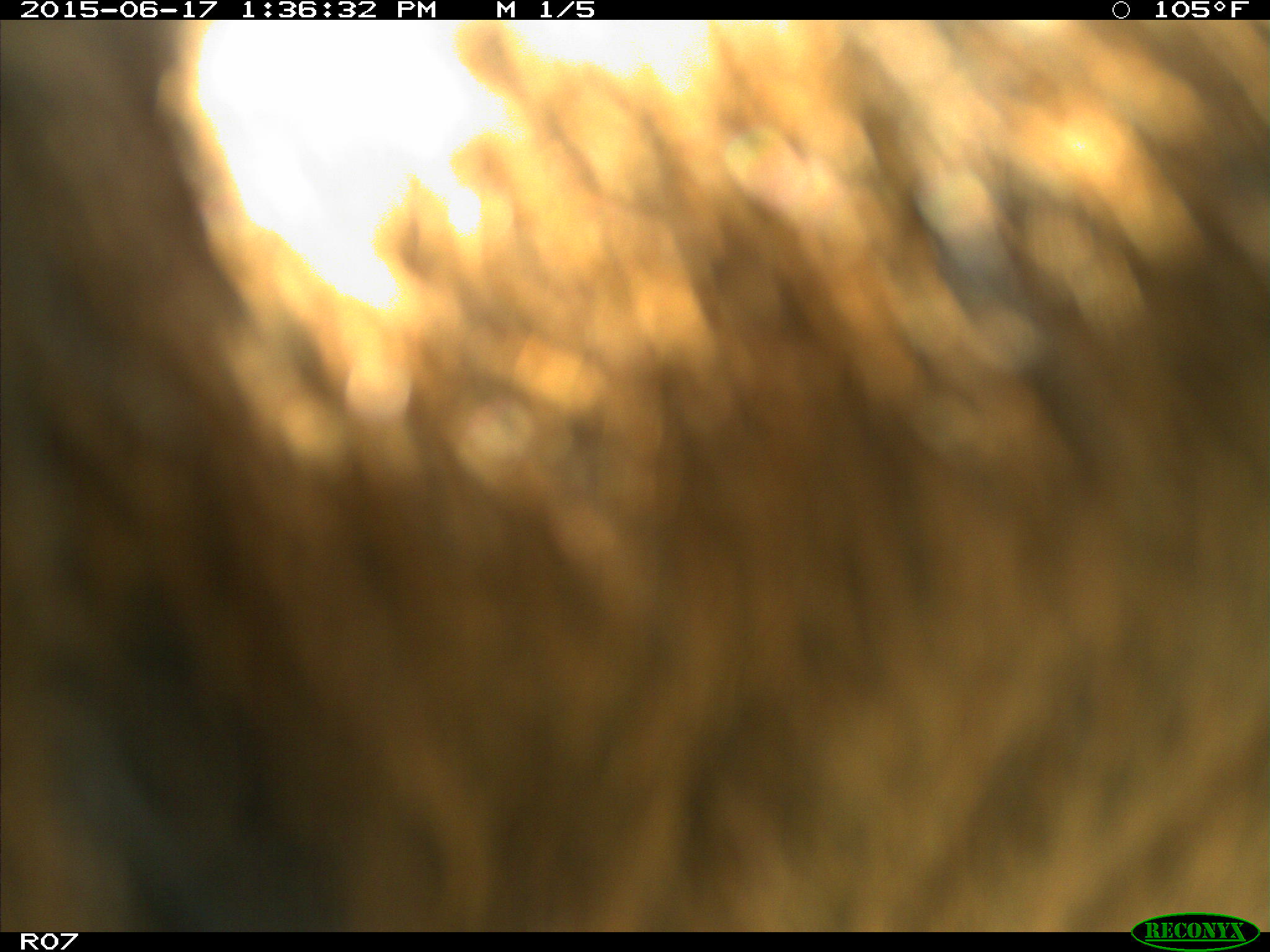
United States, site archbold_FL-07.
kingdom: Animalia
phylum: Chordata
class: Mammalia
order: Artiodactyla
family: Bovidae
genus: Bos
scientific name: Bos taurus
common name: domestic cow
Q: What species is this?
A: Bos taurus (domestic cow).